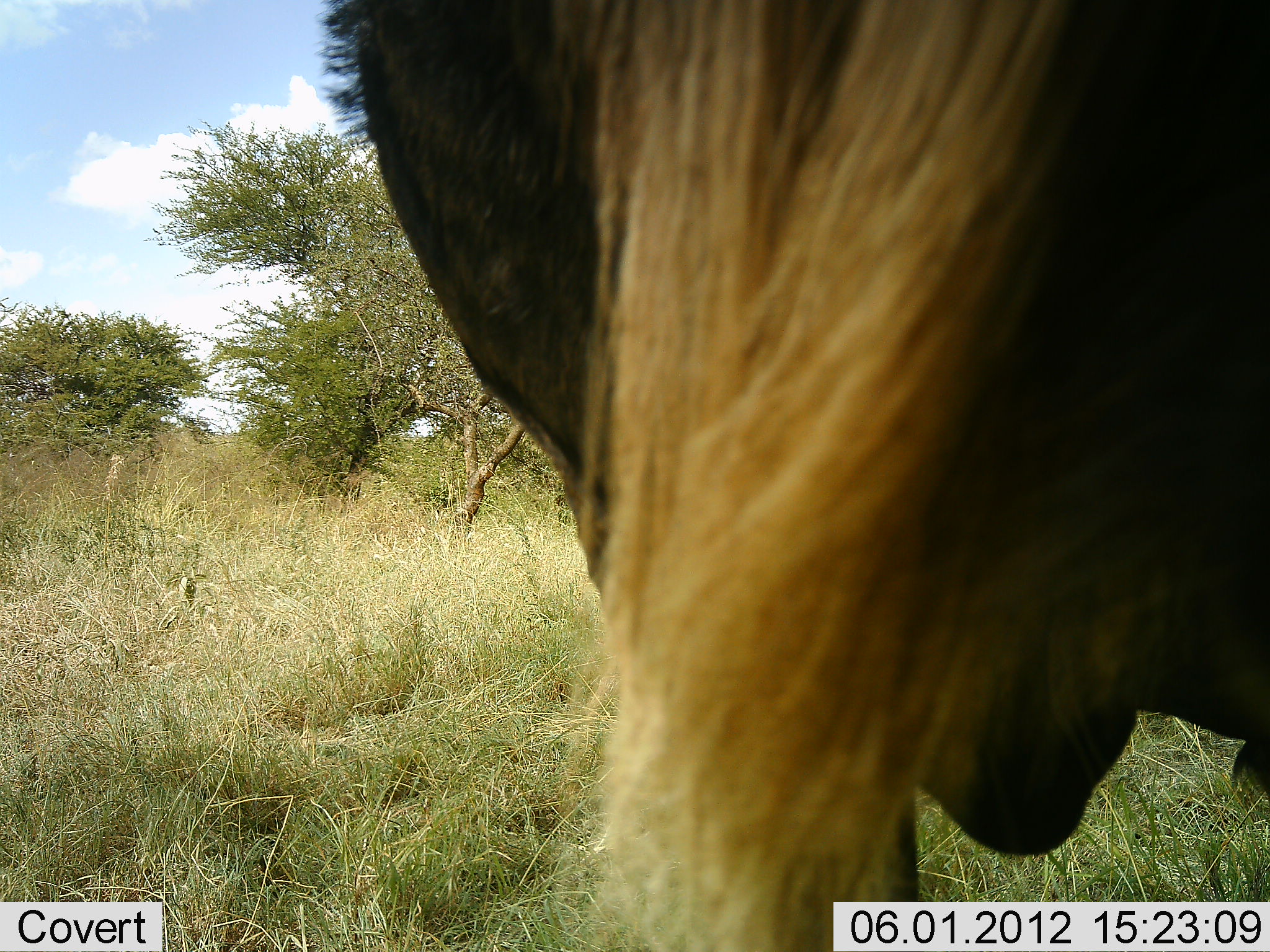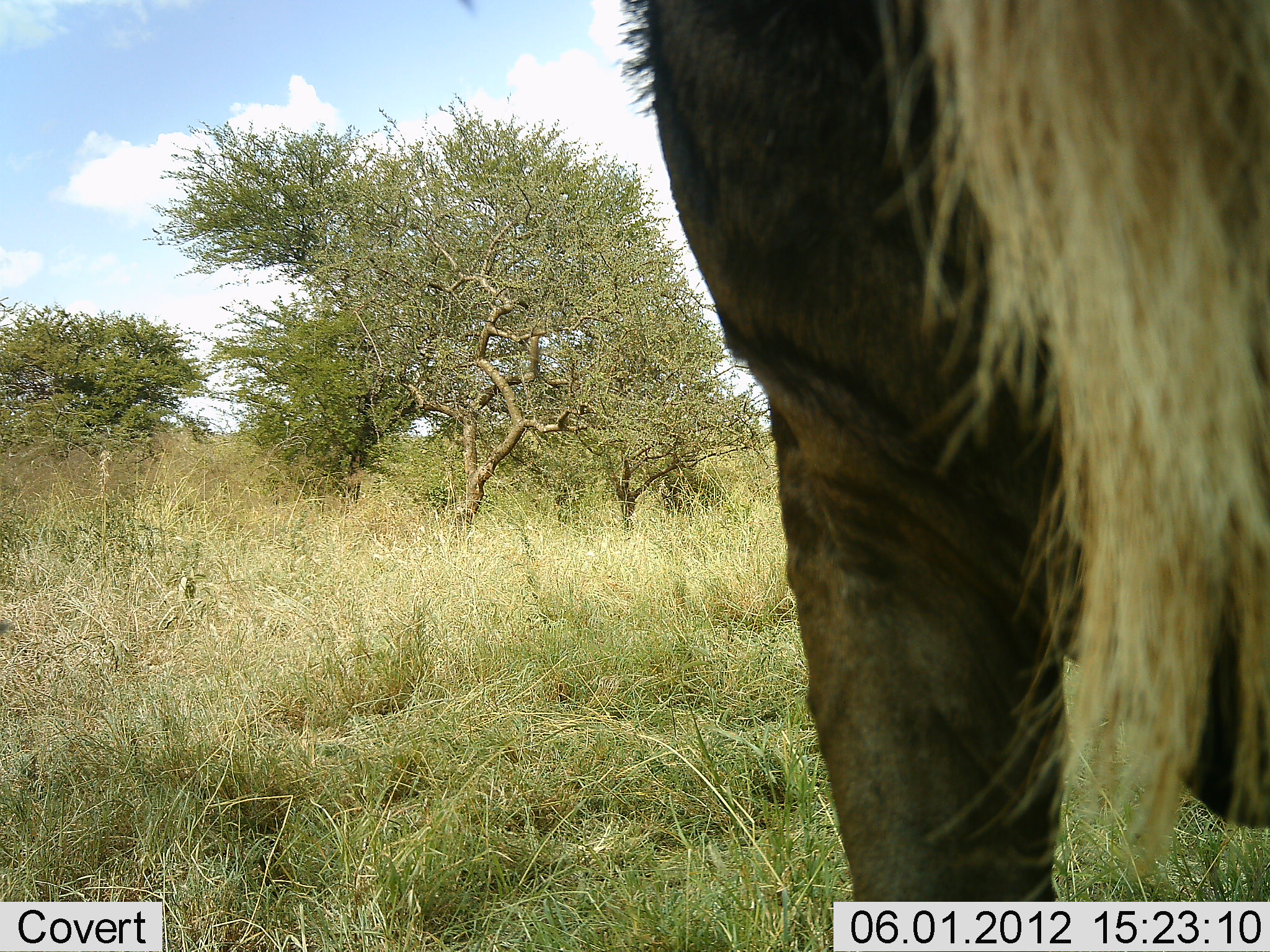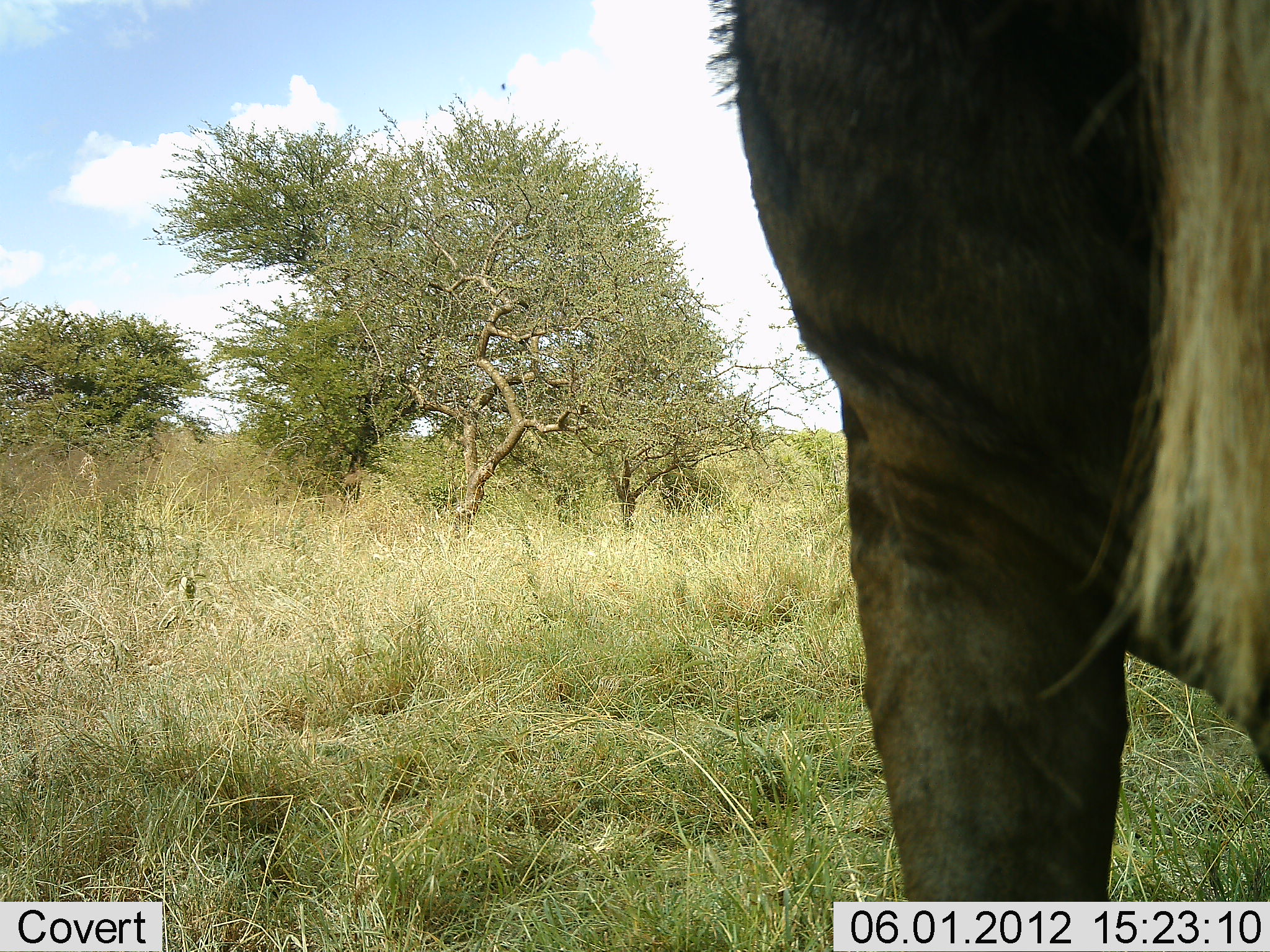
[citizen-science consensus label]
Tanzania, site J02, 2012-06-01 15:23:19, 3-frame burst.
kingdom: Animalia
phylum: Chordata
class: Mammalia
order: Artiodactyla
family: Bovidae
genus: Connochaetes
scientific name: Connochaetes taurinus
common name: blue wildebeest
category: wildebeest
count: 1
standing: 90%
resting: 0%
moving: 10%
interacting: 0%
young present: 0%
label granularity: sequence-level